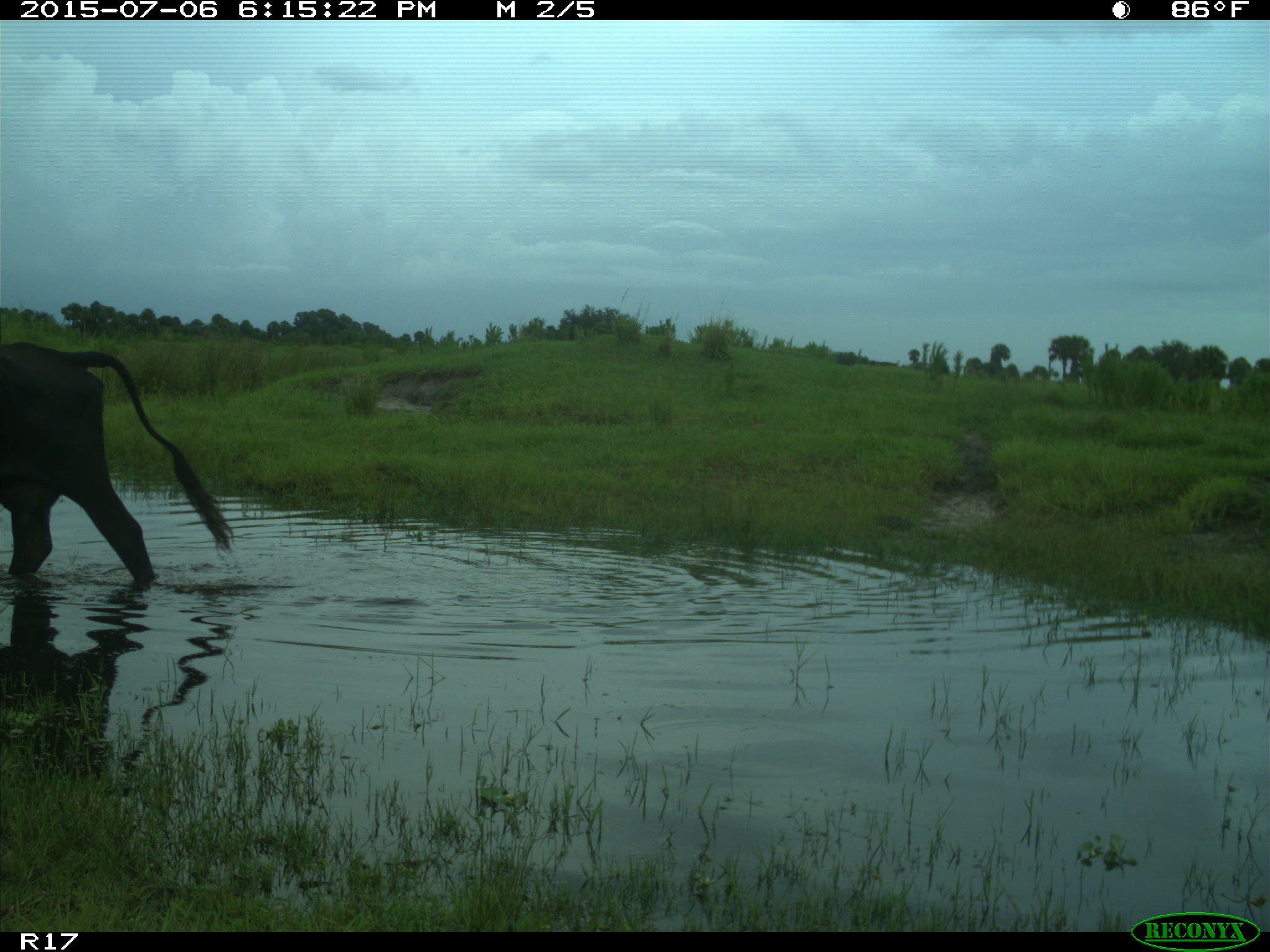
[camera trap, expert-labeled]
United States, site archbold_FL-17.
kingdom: Animalia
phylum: Chordata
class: Mammalia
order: Artiodactyla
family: Bovidae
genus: Bos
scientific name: Bos taurus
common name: domestic cow